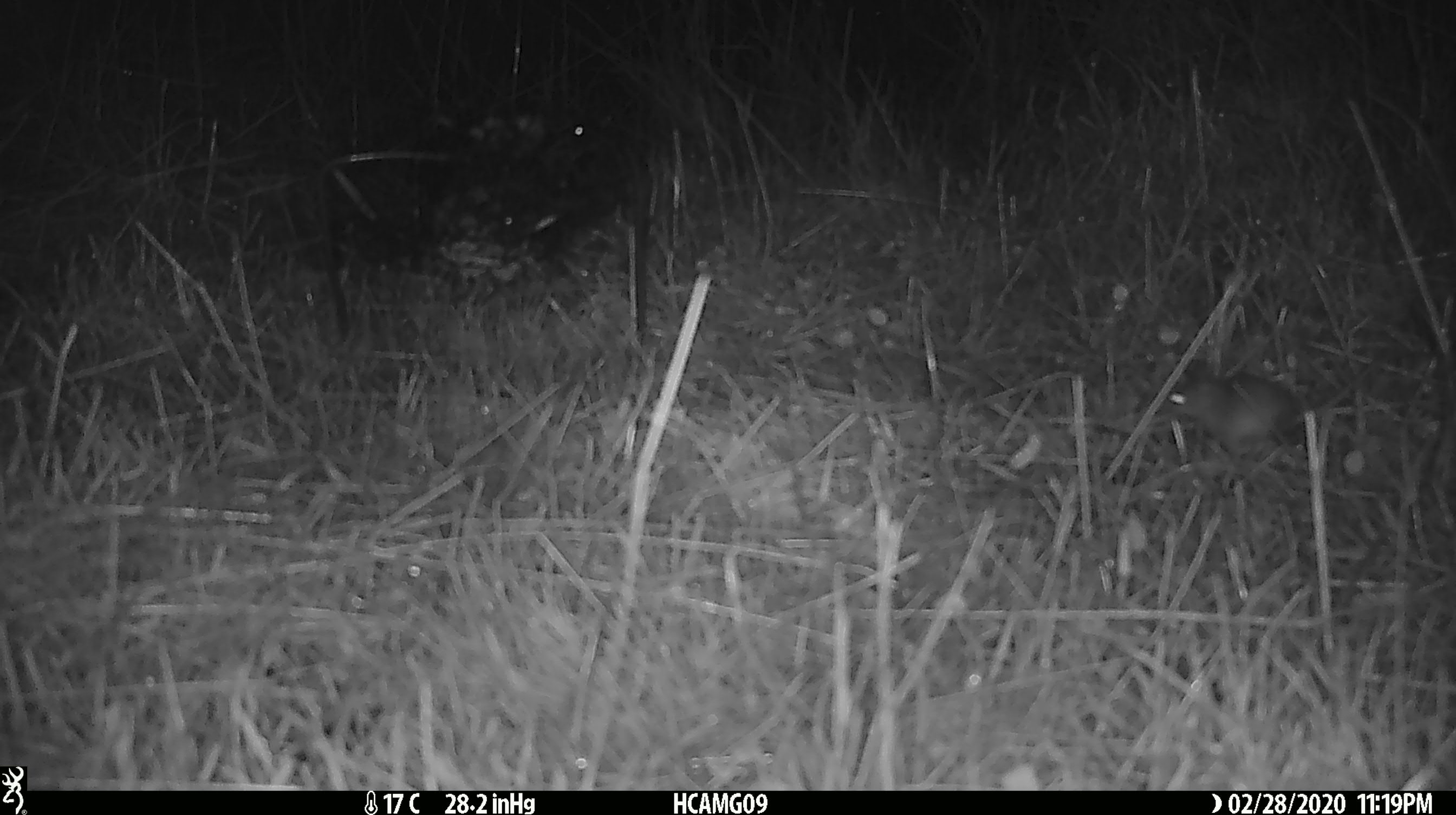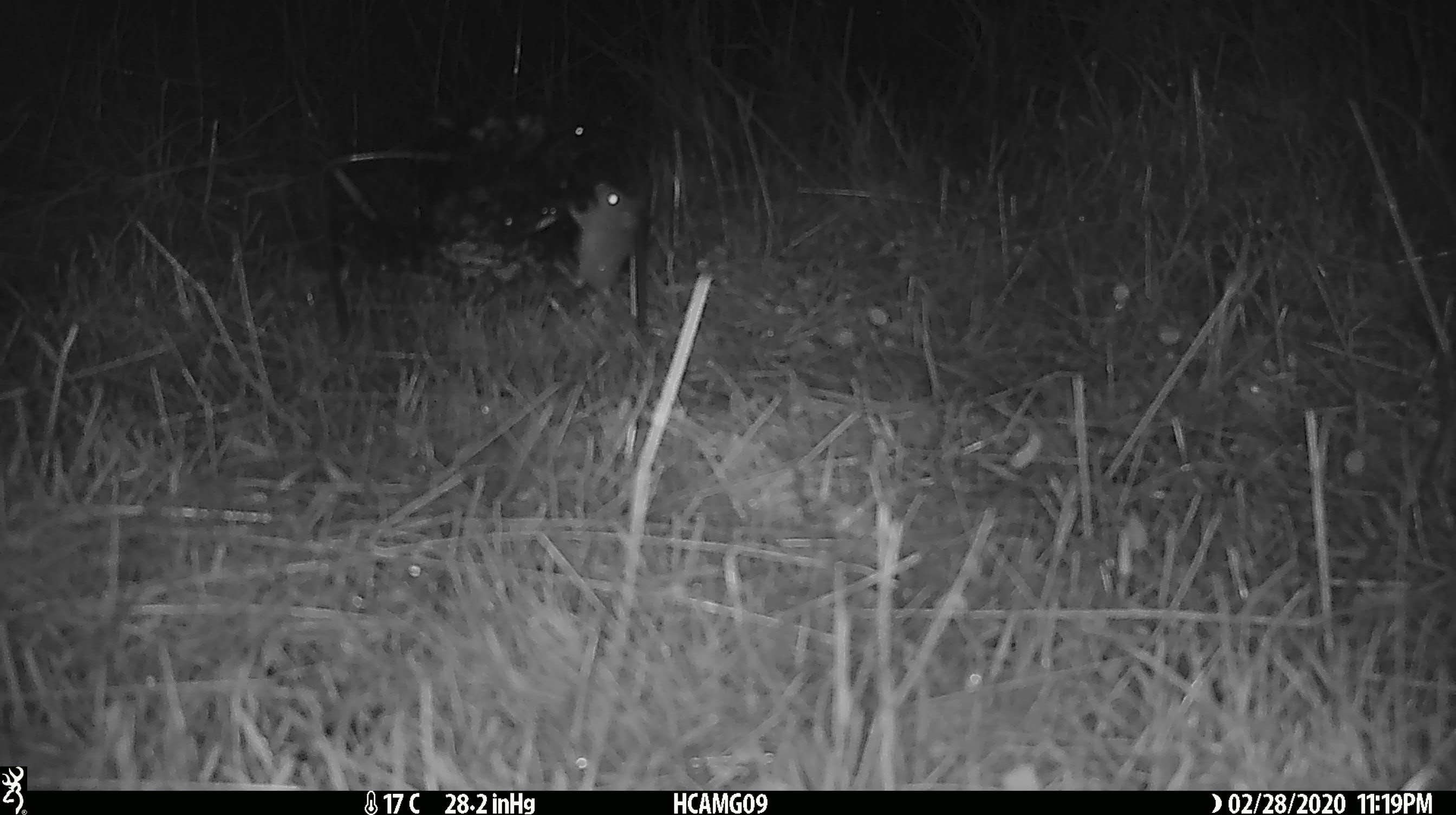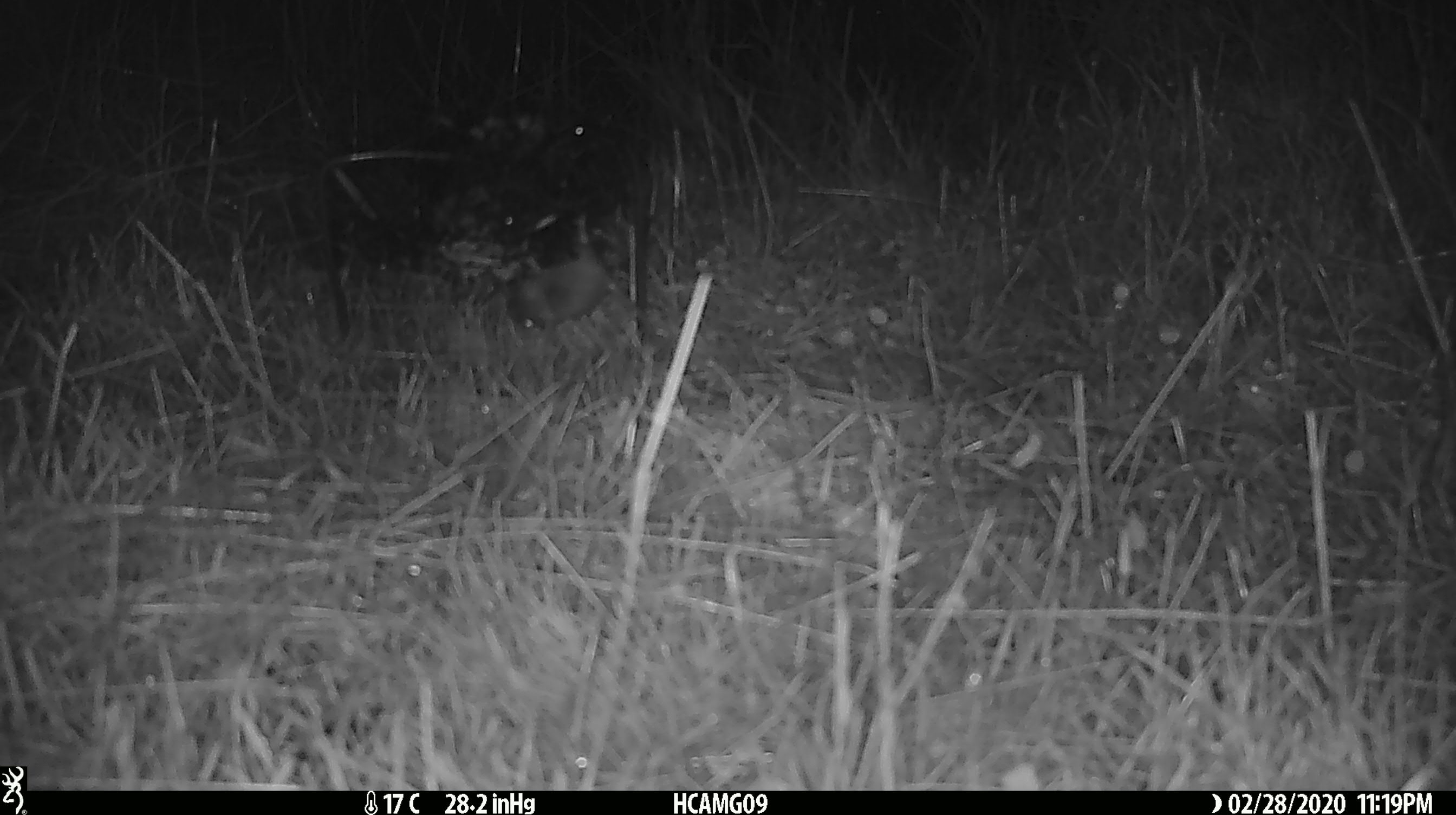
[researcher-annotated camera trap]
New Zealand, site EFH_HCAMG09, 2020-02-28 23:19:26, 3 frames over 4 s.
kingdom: Animalia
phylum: Chordata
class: Mammalia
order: Rodentia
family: Muridae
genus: Mus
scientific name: Mus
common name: mouse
Mouse (Mus).